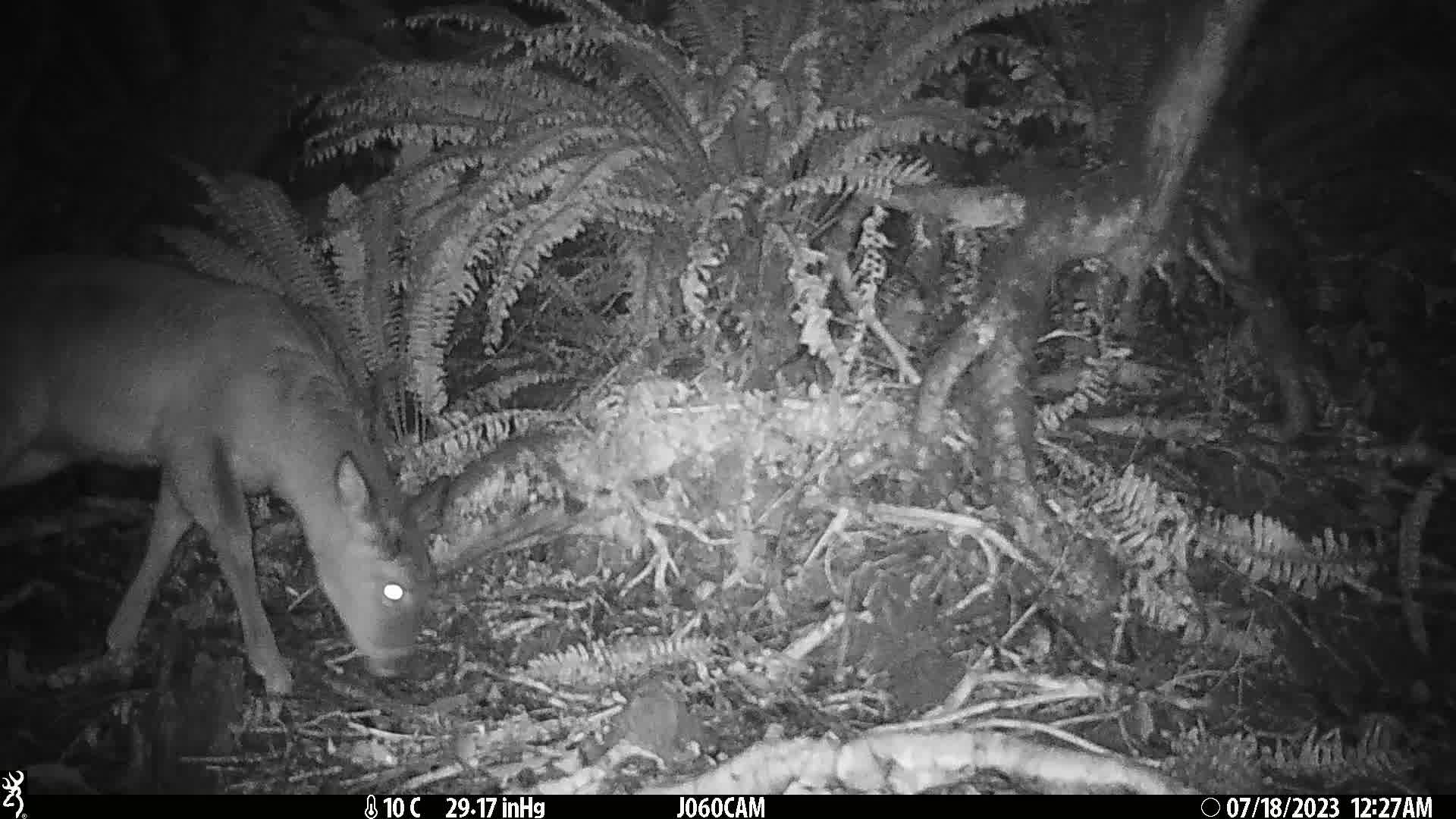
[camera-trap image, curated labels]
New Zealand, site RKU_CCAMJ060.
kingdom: Animalia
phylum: Chordata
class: Mammalia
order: Artiodactyla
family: Cervidae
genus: Odocoileus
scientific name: Odocoileus virginianus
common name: white-tailed deer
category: white tailed deer